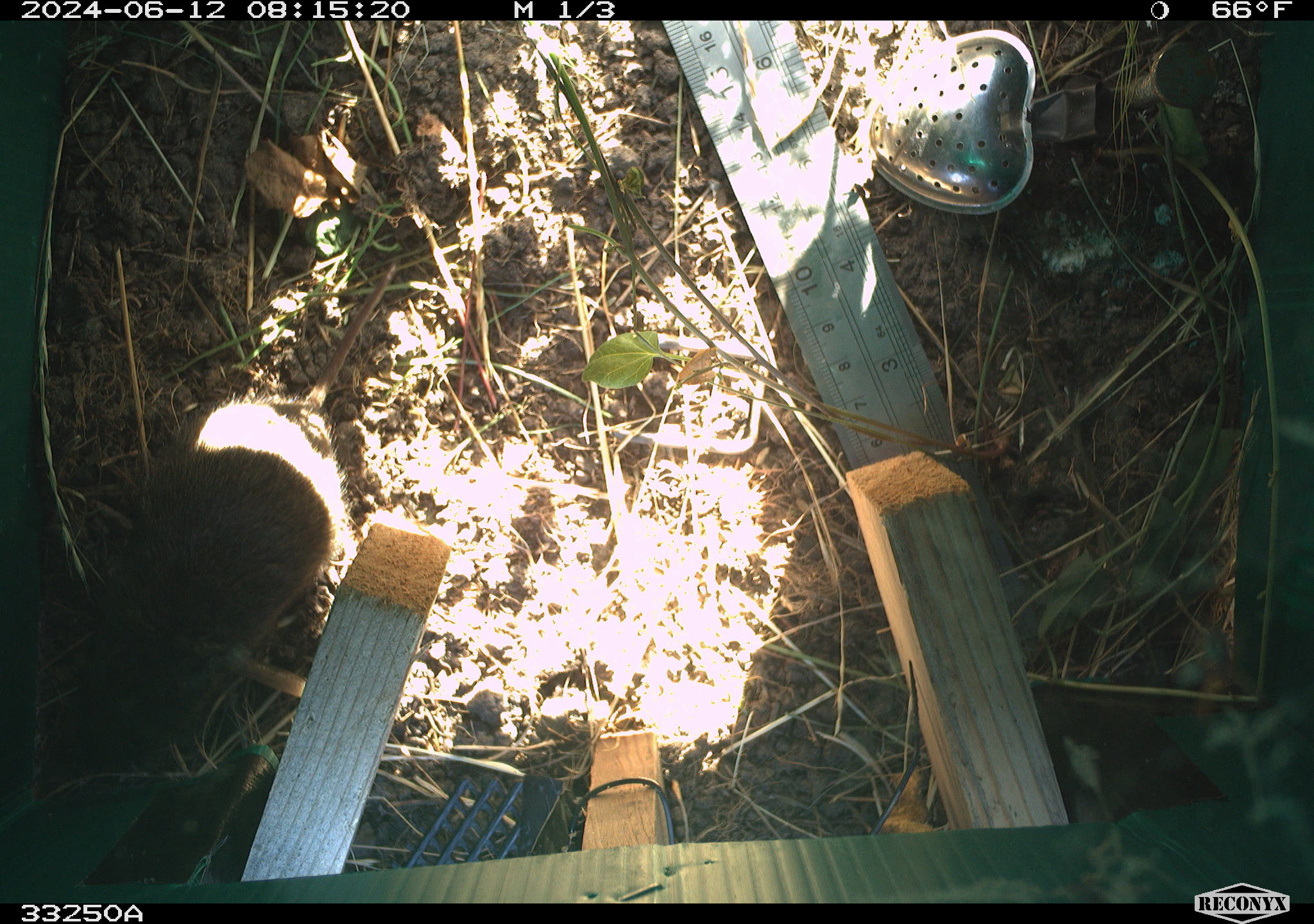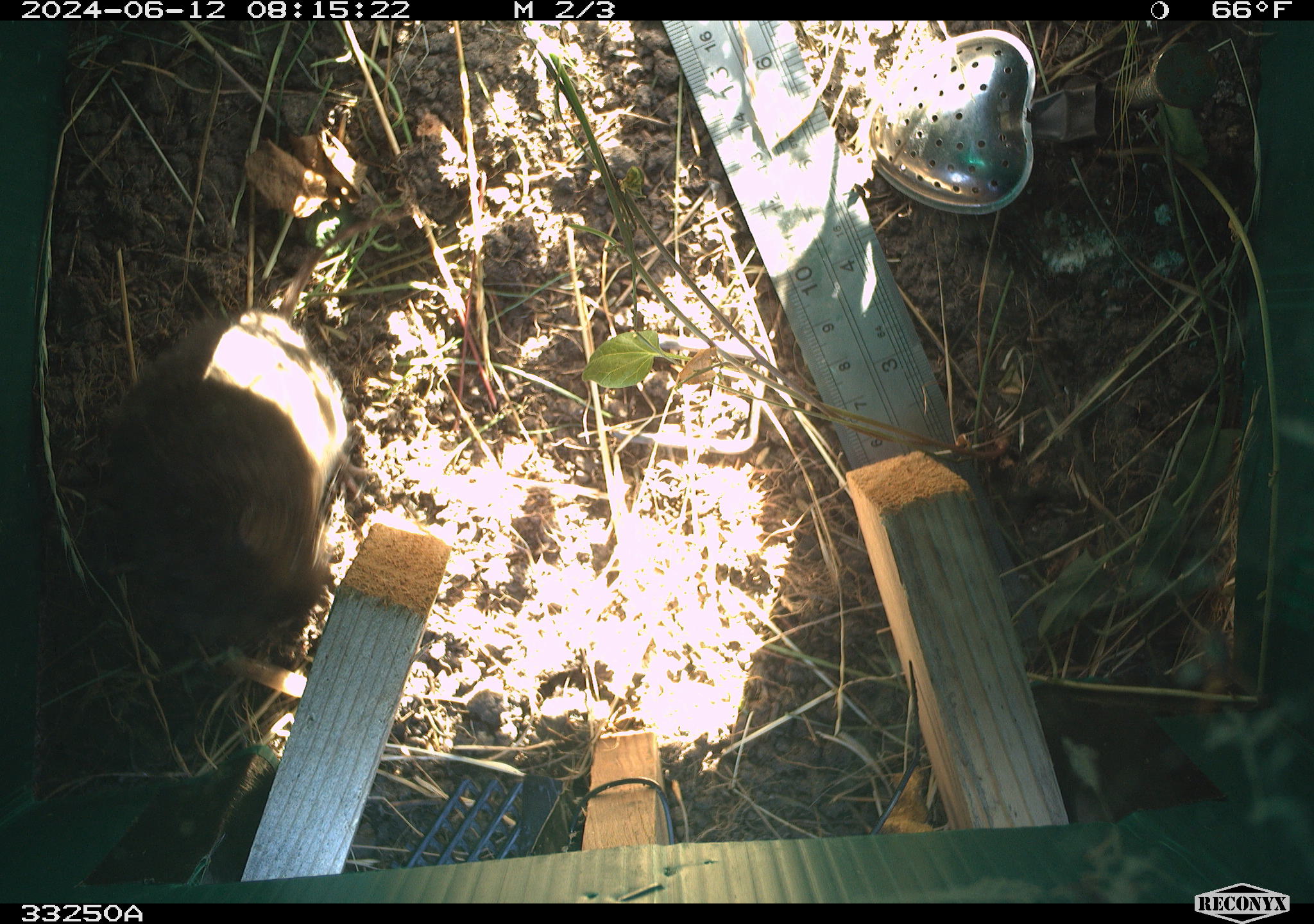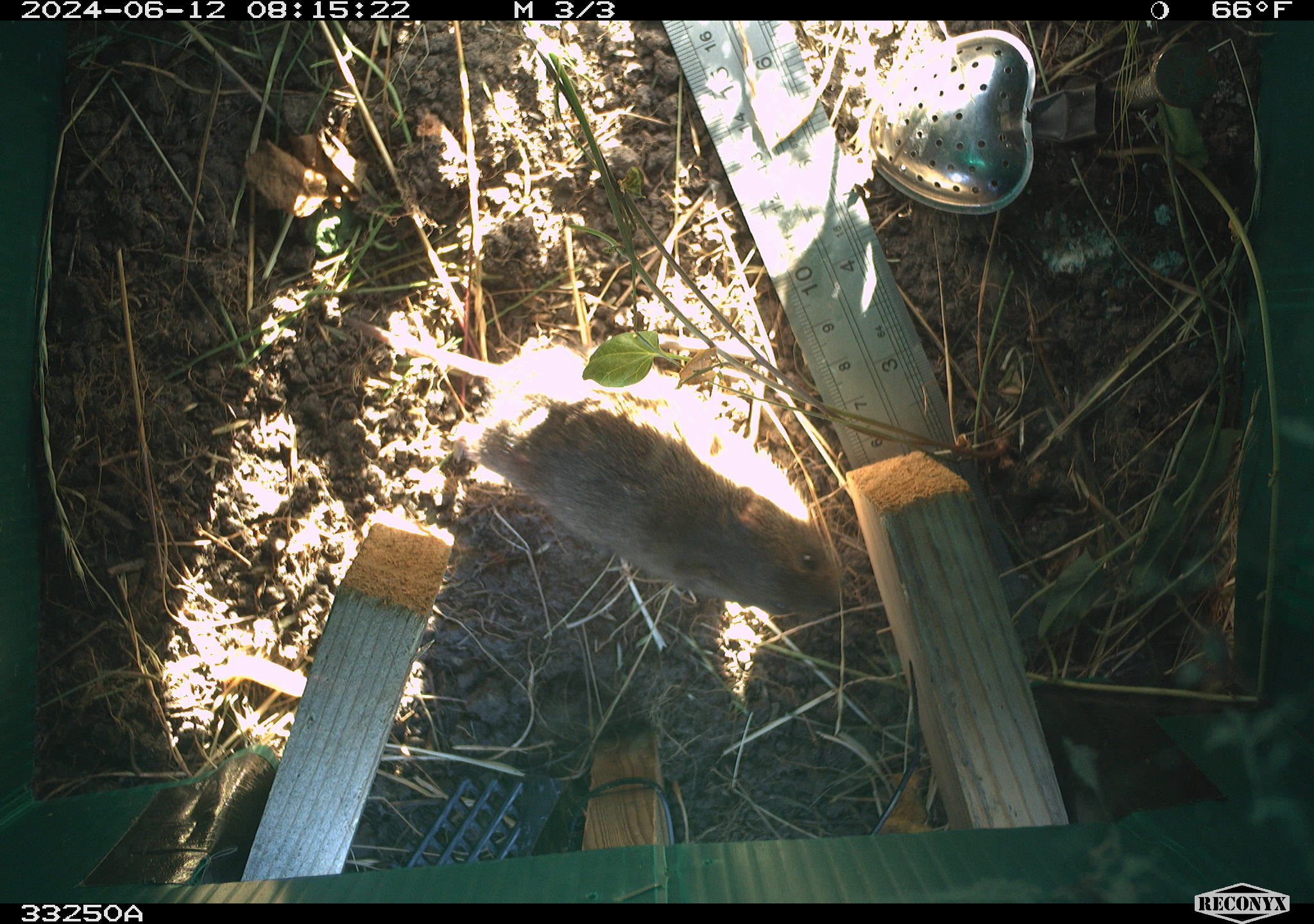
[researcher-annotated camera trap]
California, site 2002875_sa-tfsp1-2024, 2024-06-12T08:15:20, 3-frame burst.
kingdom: Animalia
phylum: Chordata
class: Mammalia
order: Rodentia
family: Cricetidae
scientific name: Arvicolinae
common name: voles, lemmings, and muskrats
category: arvicolinae subfamily